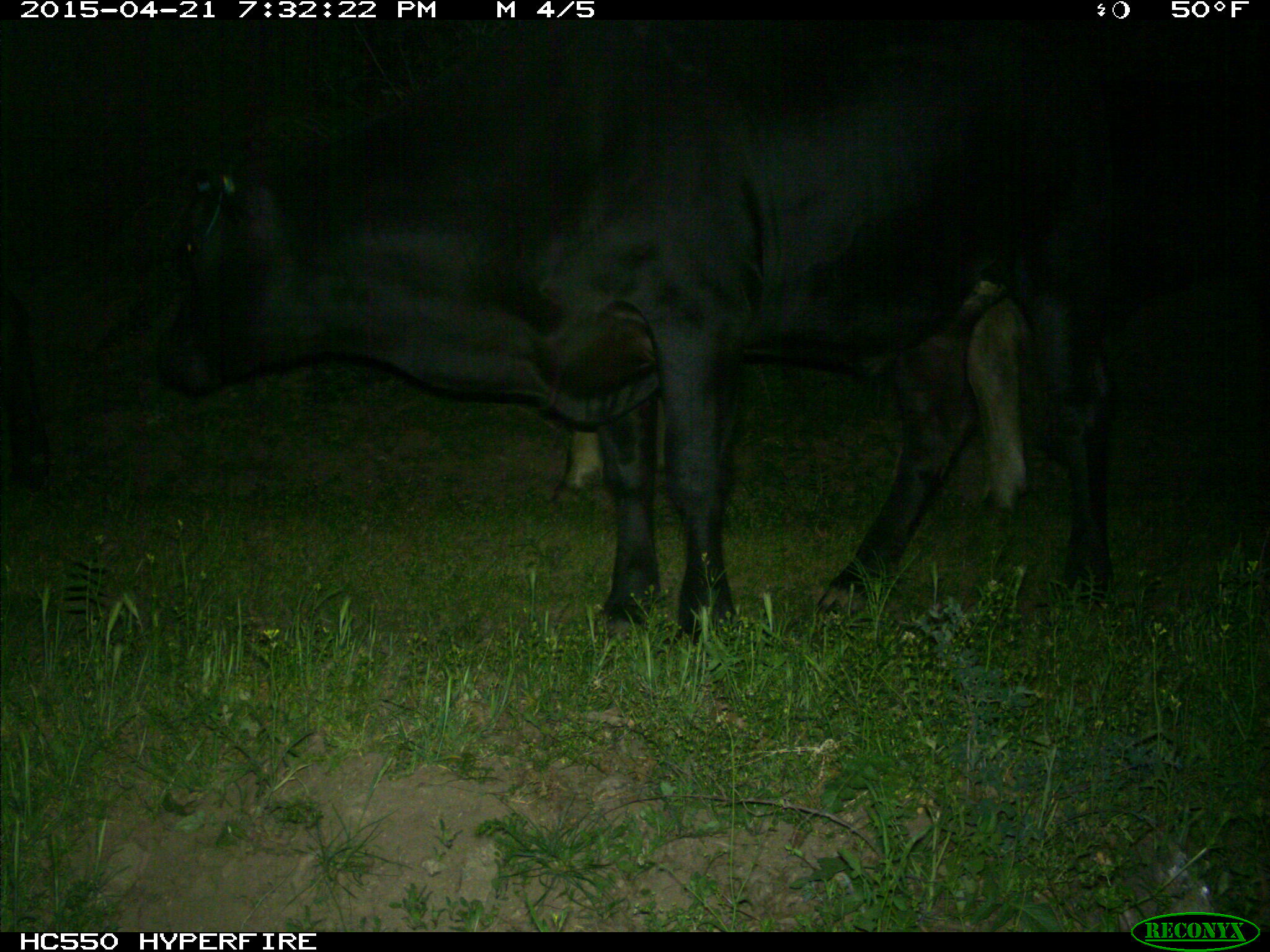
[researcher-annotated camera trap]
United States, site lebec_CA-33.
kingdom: Animalia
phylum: Chordata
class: Mammalia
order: Artiodactyla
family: Bovidae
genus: Bos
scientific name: Bos taurus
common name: domestic cow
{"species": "Bos taurus (domestic cow)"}